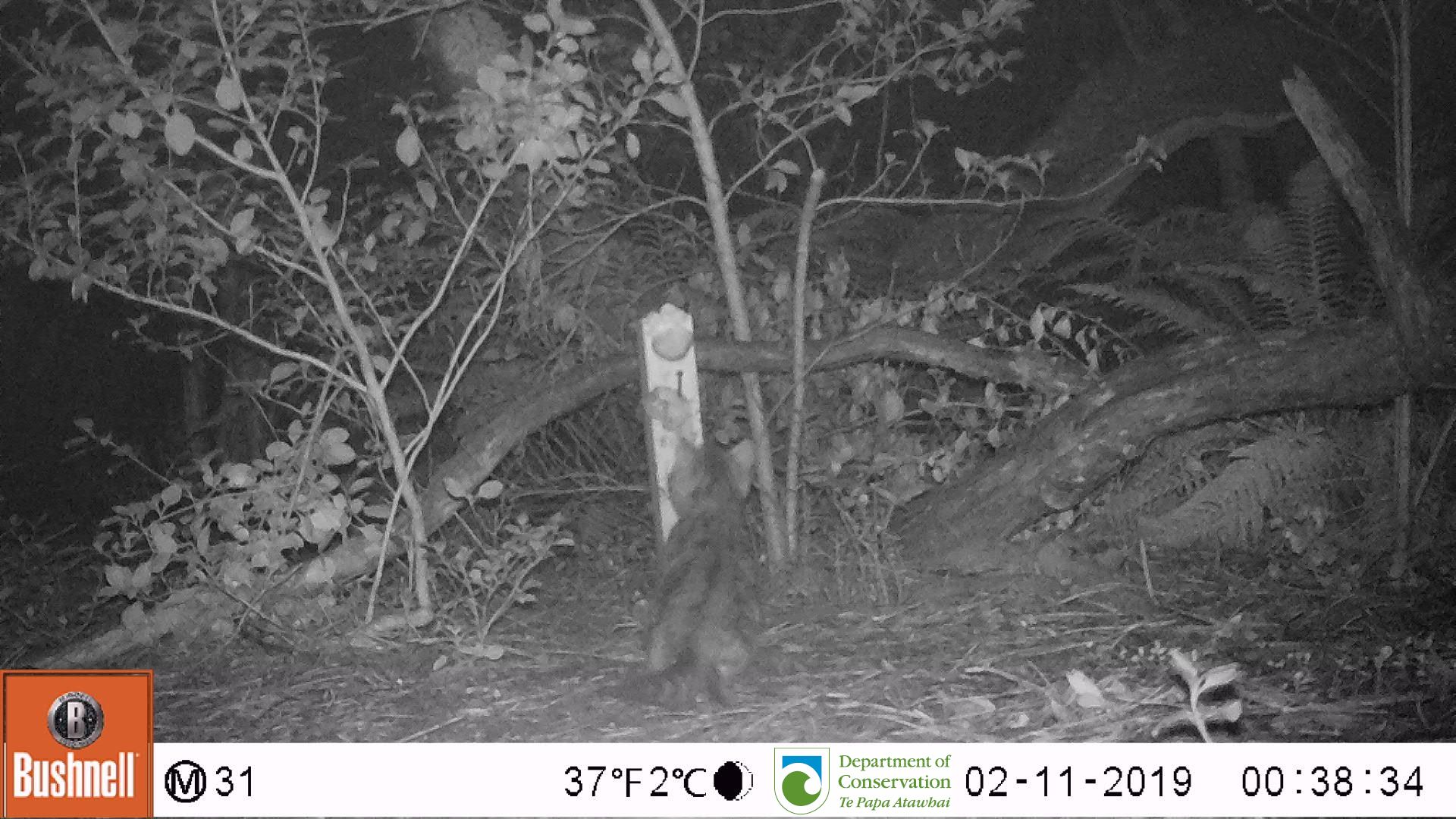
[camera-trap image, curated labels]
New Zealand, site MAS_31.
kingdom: Animalia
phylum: Chordata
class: Mammalia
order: Carnivora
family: Felidae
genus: Felis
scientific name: Felis catus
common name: domestic cat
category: cat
Cat (domestic cat) (Felis catus).